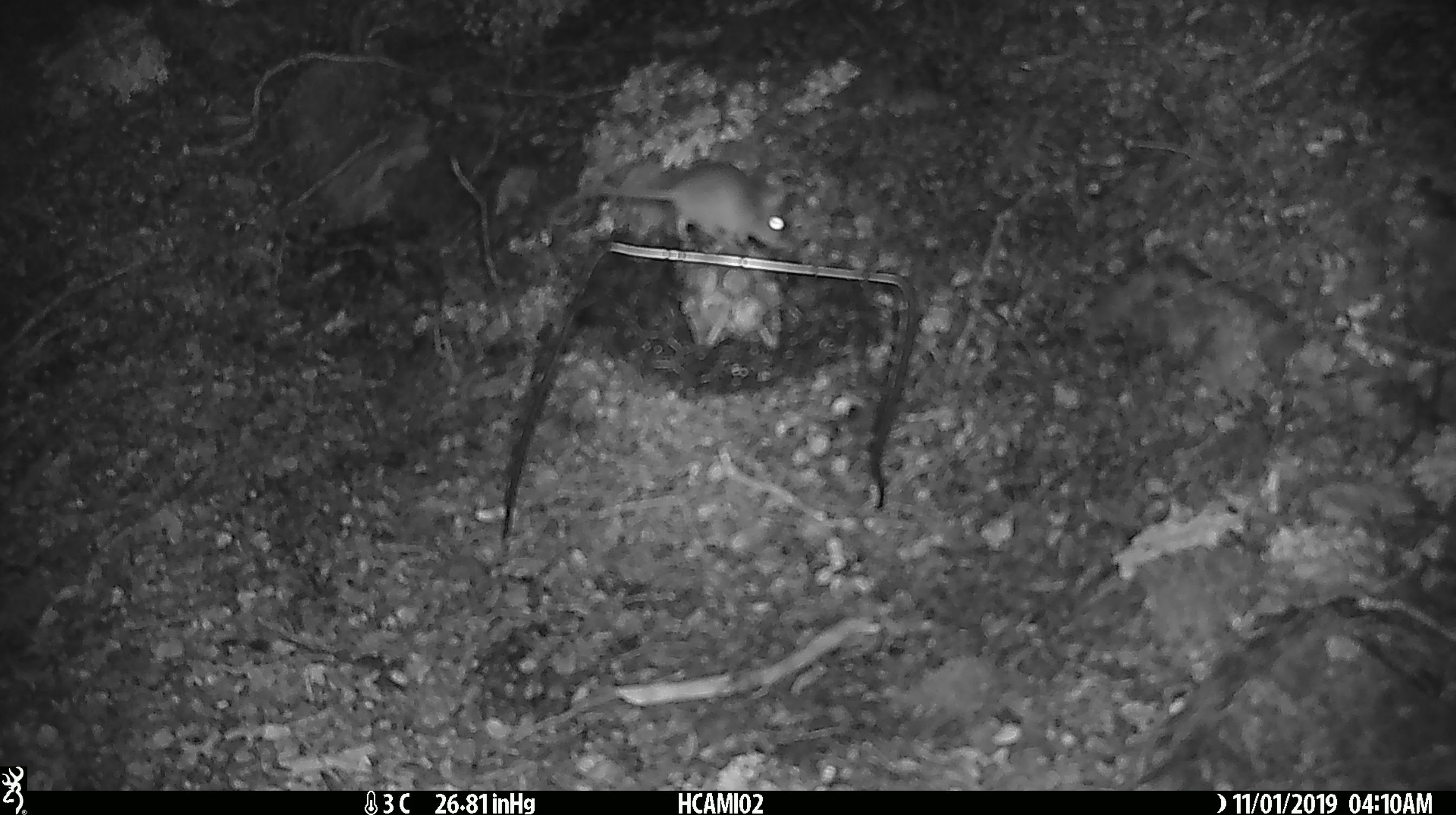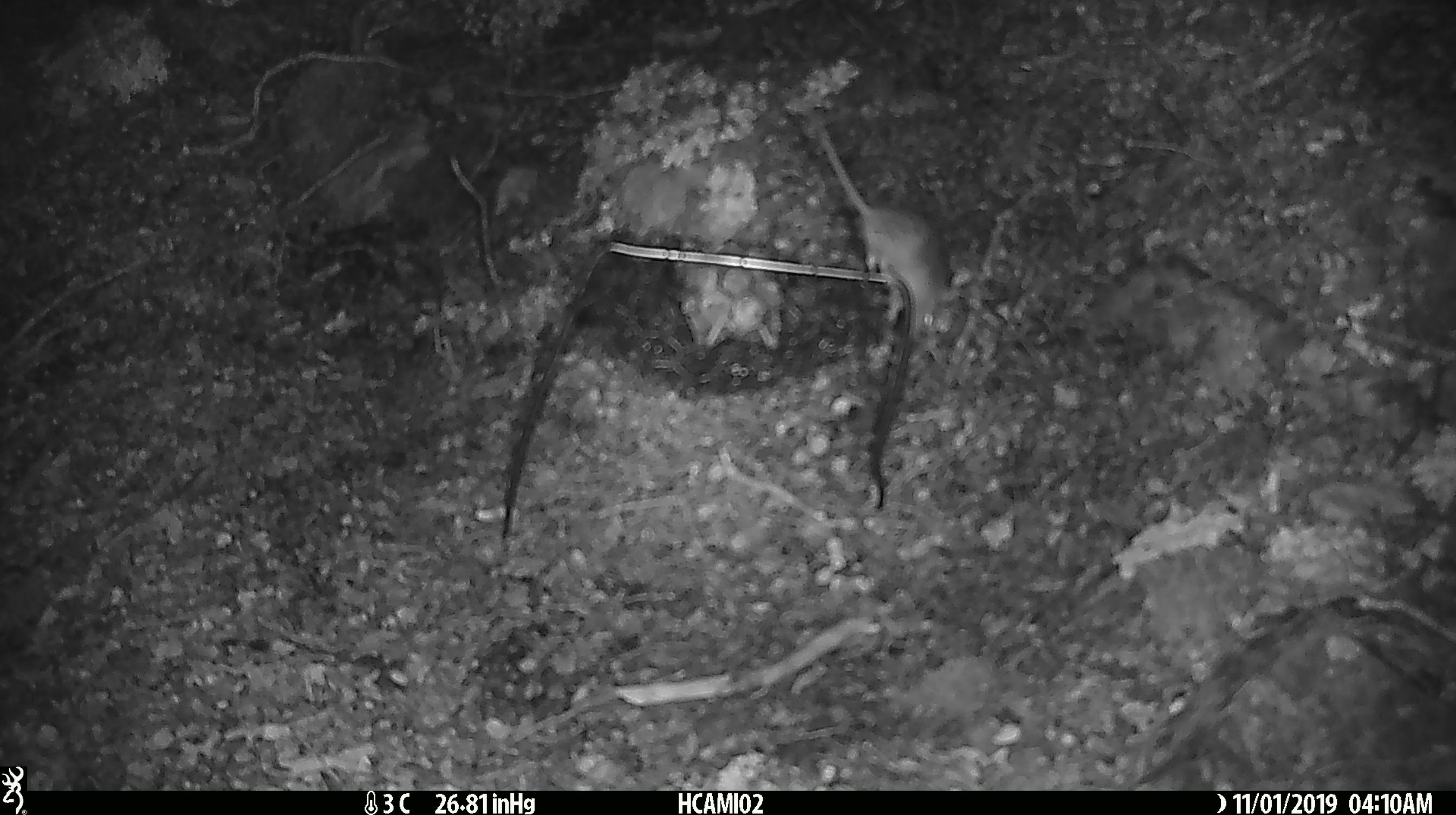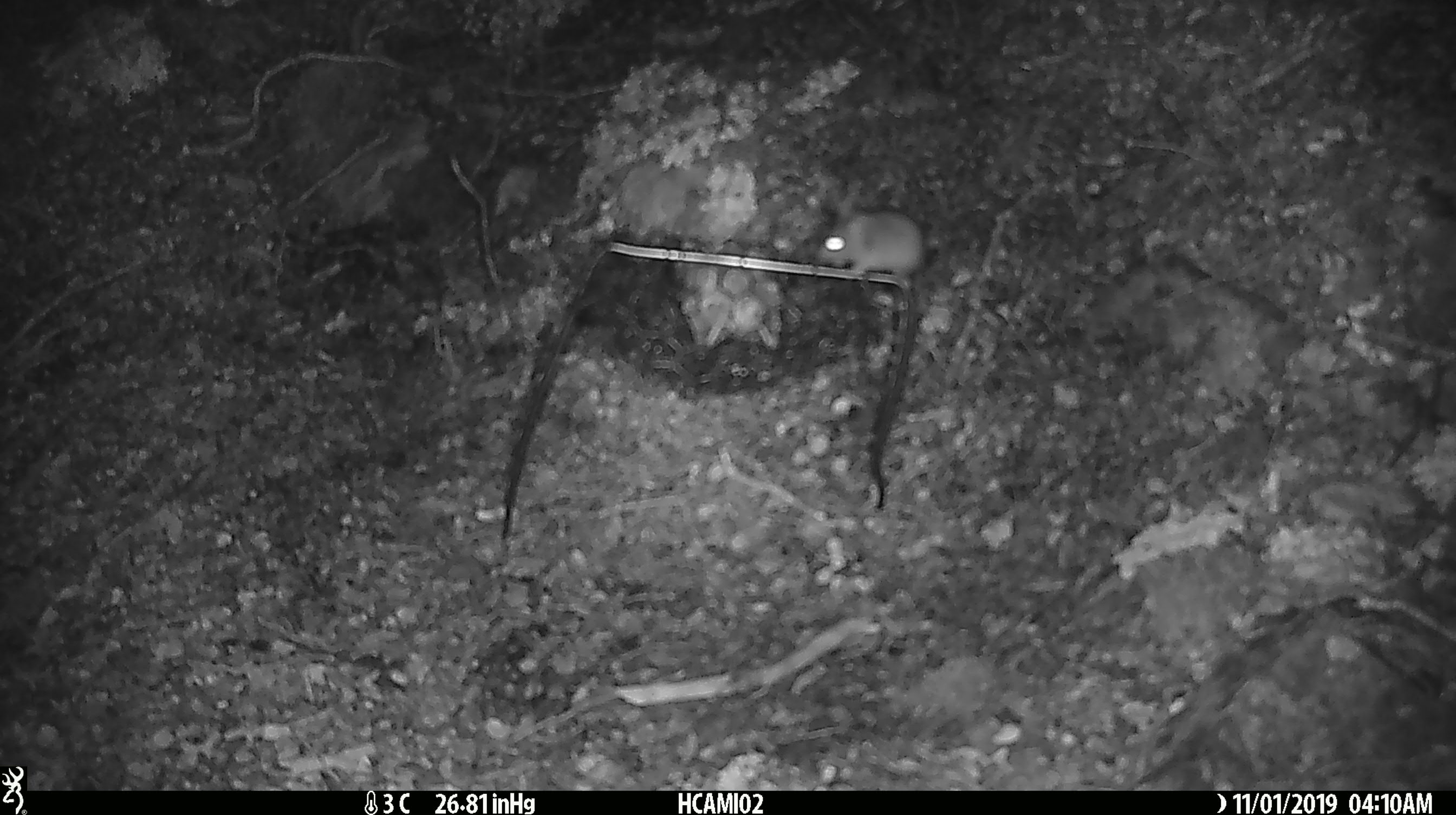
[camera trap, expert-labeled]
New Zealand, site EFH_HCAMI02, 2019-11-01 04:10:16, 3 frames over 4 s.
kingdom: Animalia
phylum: Chordata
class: Mammalia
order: Rodentia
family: Muridae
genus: Mus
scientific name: Mus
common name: mouse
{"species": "mouse (Mus)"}